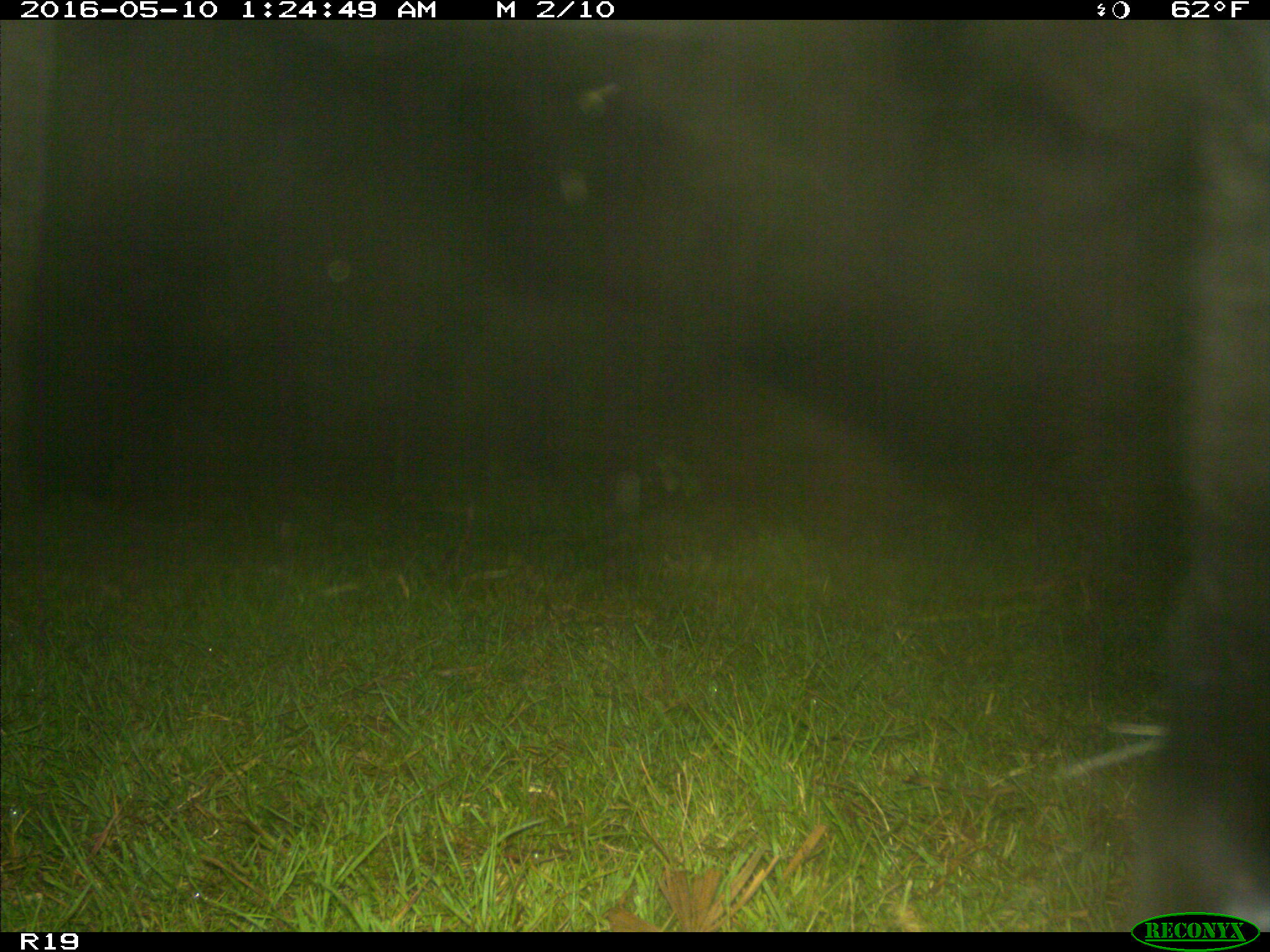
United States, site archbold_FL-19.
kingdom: Animalia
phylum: Chordata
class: Mammalia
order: Artiodactyla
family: Bovidae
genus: Bos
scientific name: Bos taurus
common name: domestic cow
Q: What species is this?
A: Bos taurus (domestic cow).